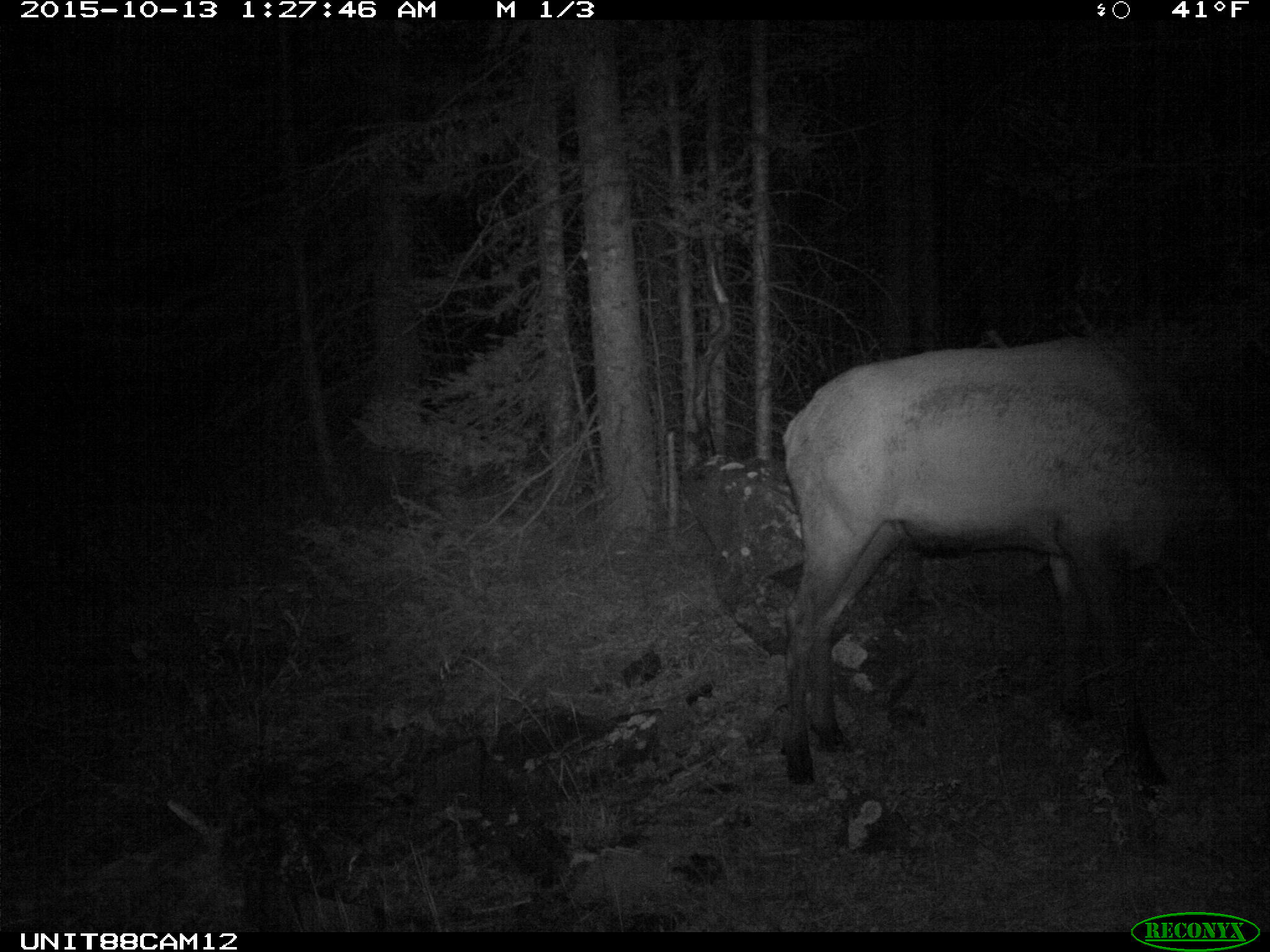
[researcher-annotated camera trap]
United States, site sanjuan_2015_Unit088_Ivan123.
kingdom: Animalia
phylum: Chordata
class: Mammalia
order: Artiodactyla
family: Cervidae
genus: Cervus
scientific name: Cervus elaphus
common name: red deer